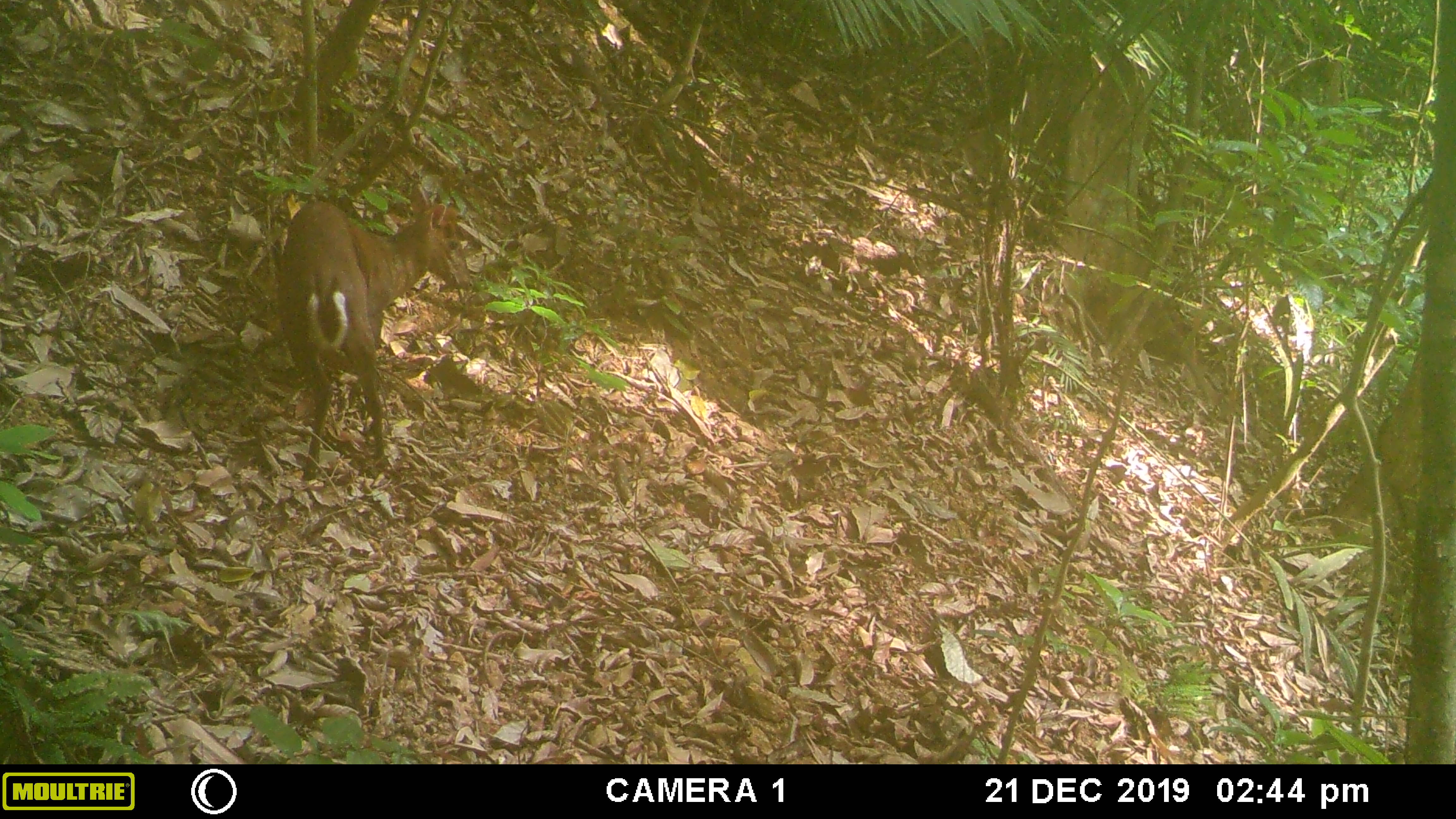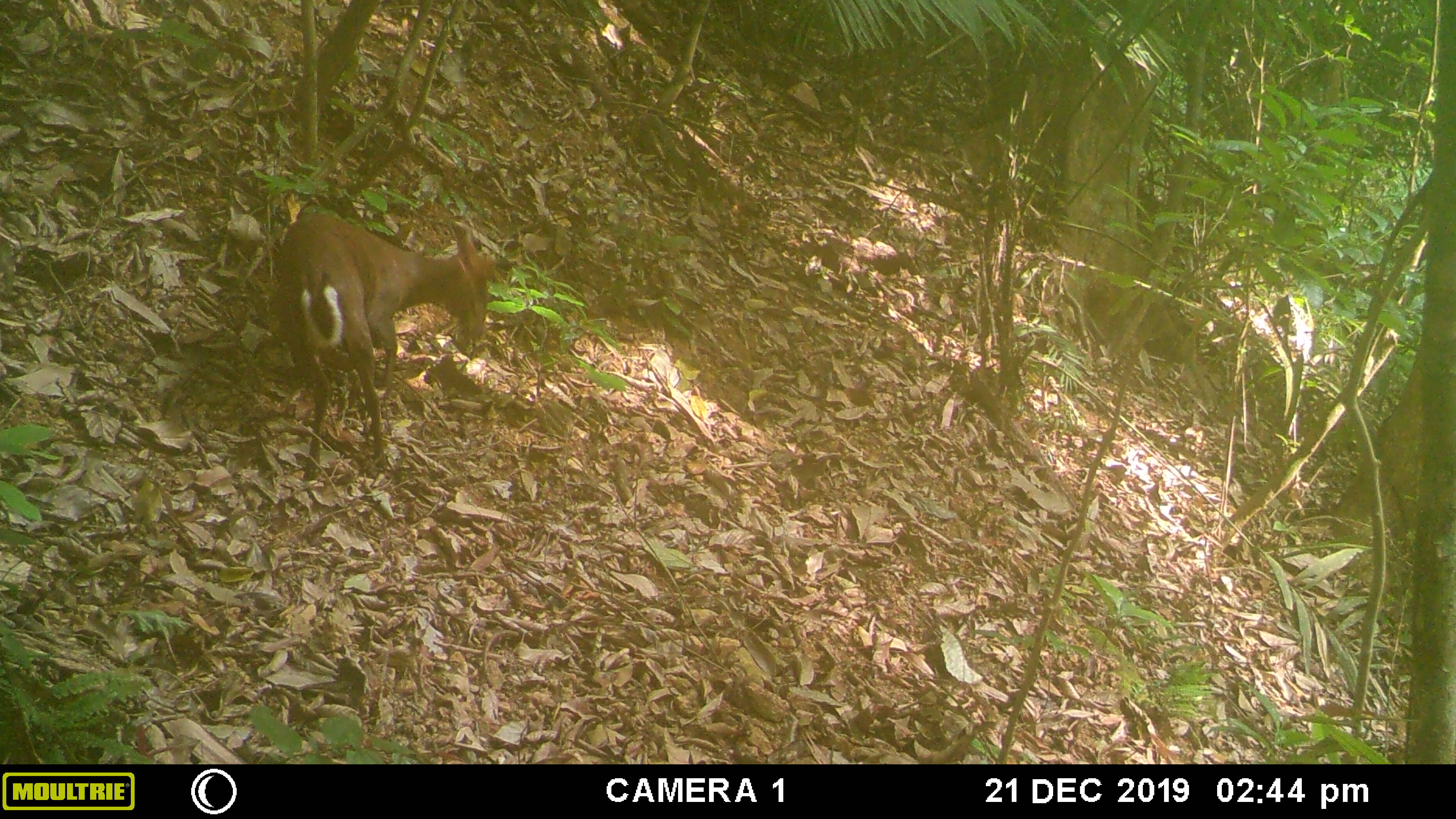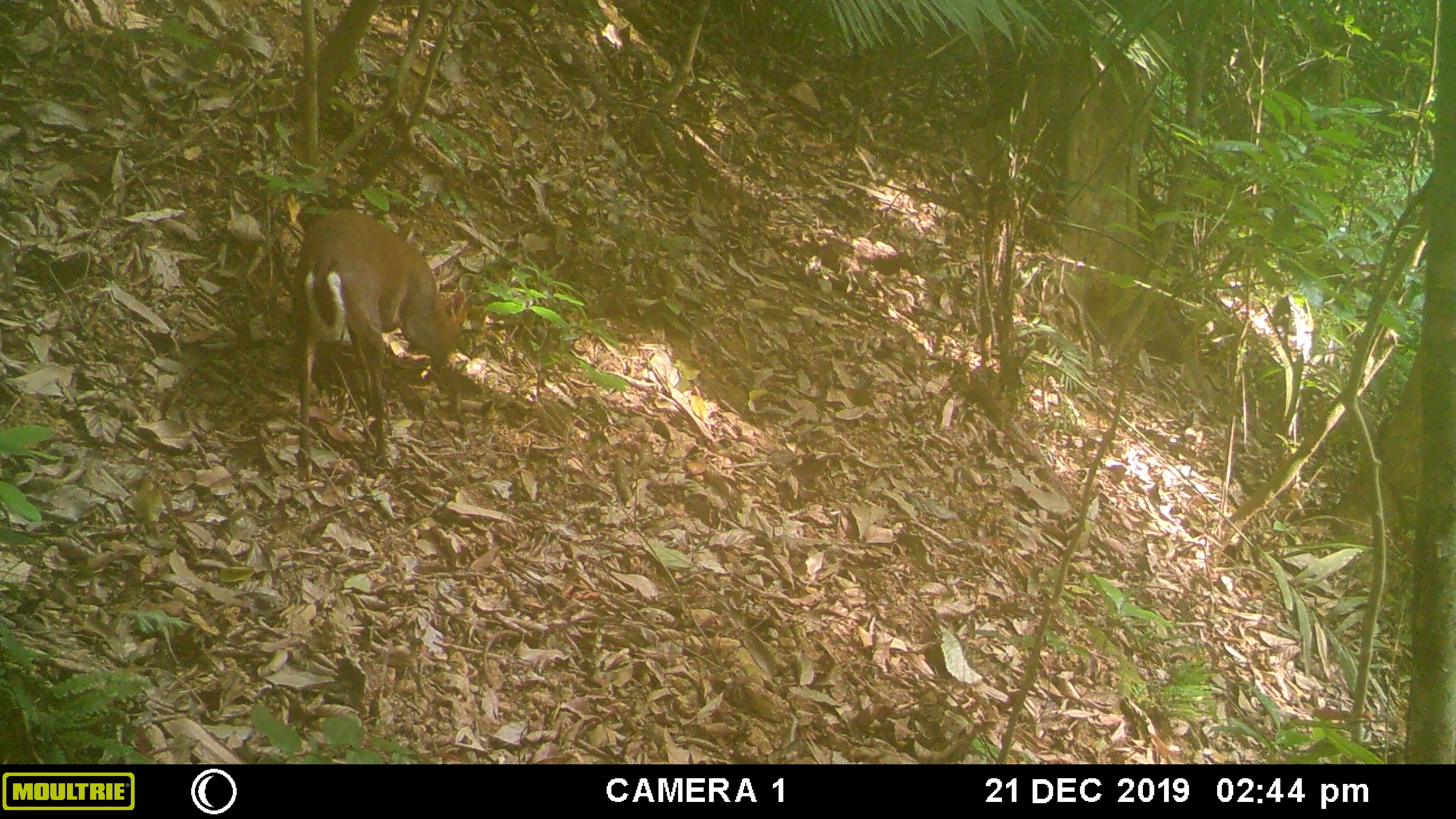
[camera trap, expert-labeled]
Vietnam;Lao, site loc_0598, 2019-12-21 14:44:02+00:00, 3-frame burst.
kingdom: Animalia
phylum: Chordata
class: Mammalia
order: Artiodactyla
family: Cervidae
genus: Muntiacus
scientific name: Muntiacus rooseveltorum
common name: roosevelt's muntjac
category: roosevelts muntjac group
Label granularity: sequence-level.